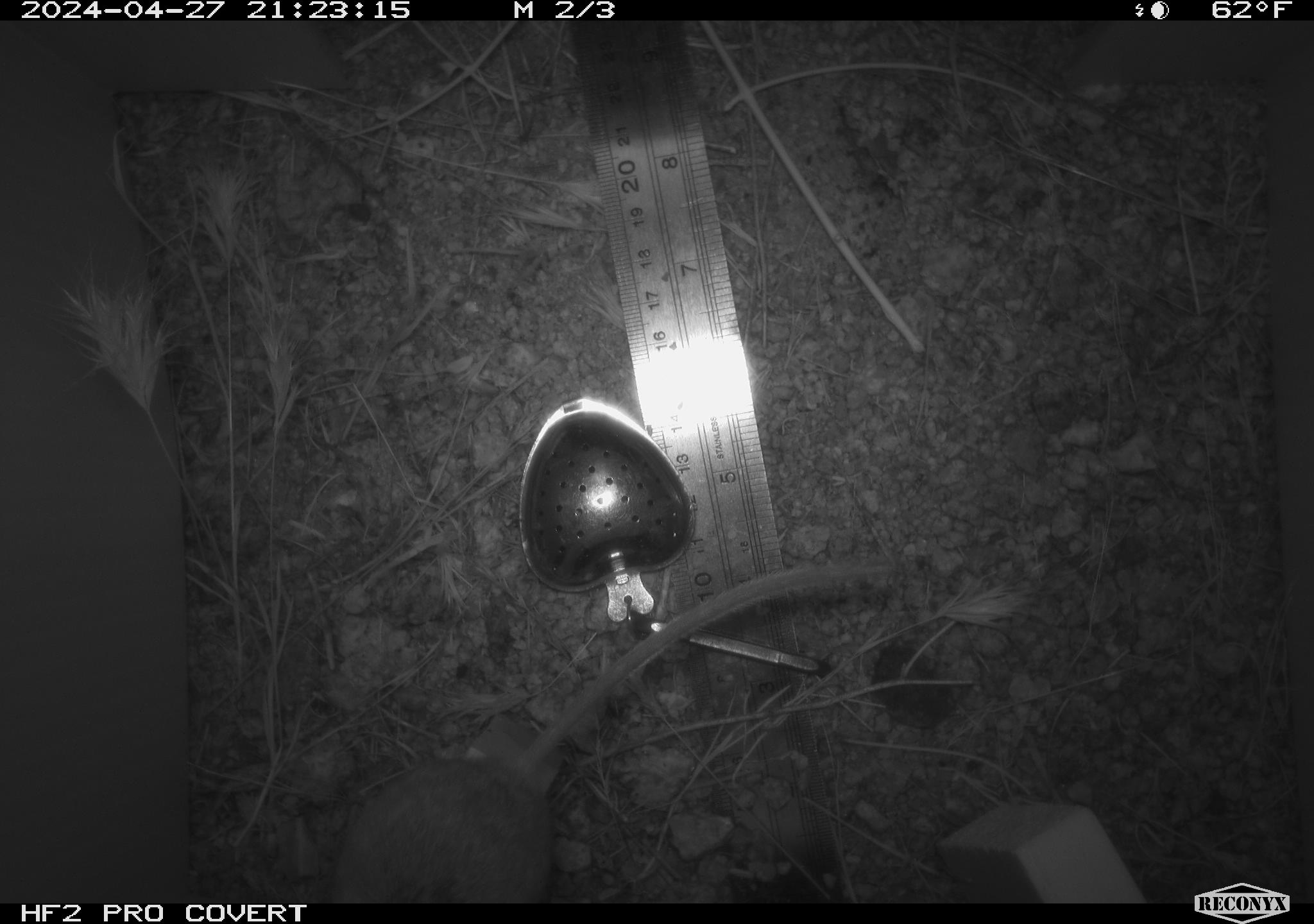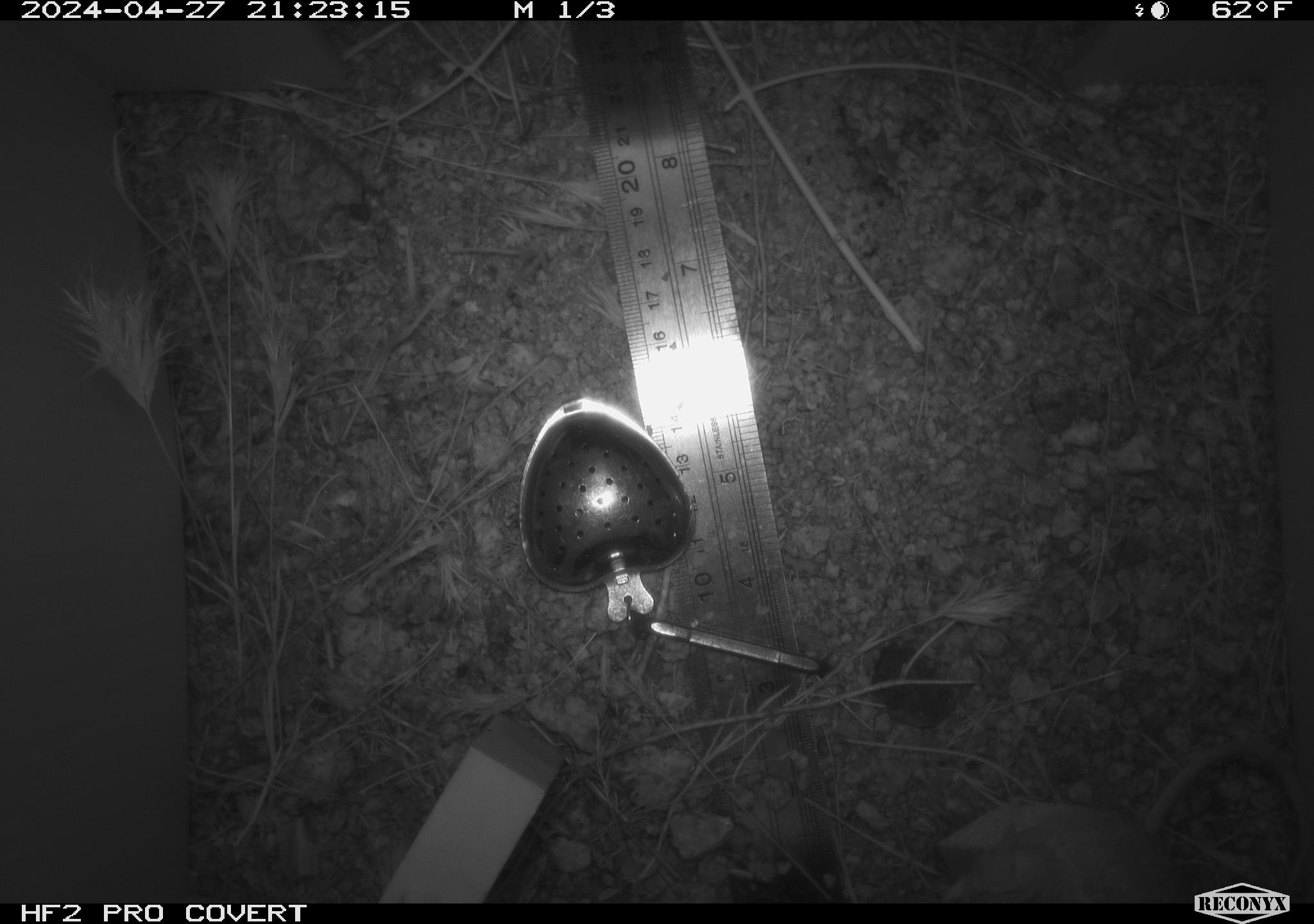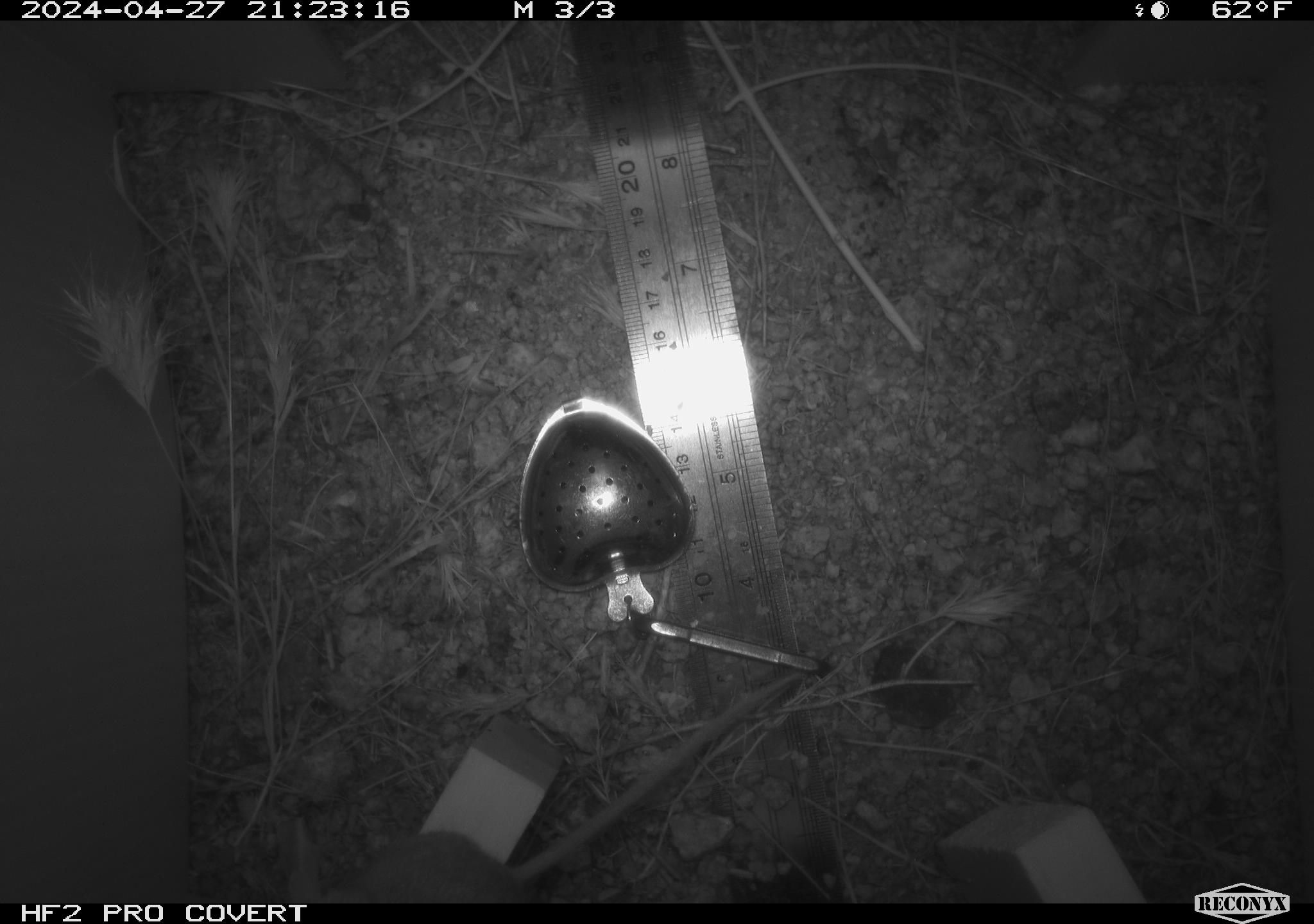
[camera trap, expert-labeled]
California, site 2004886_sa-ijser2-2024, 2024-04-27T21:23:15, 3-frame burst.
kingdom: Animalia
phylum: Chordata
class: Mammalia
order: Rodentia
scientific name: Rodentia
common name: mouse species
Mouse species (Rodentia).